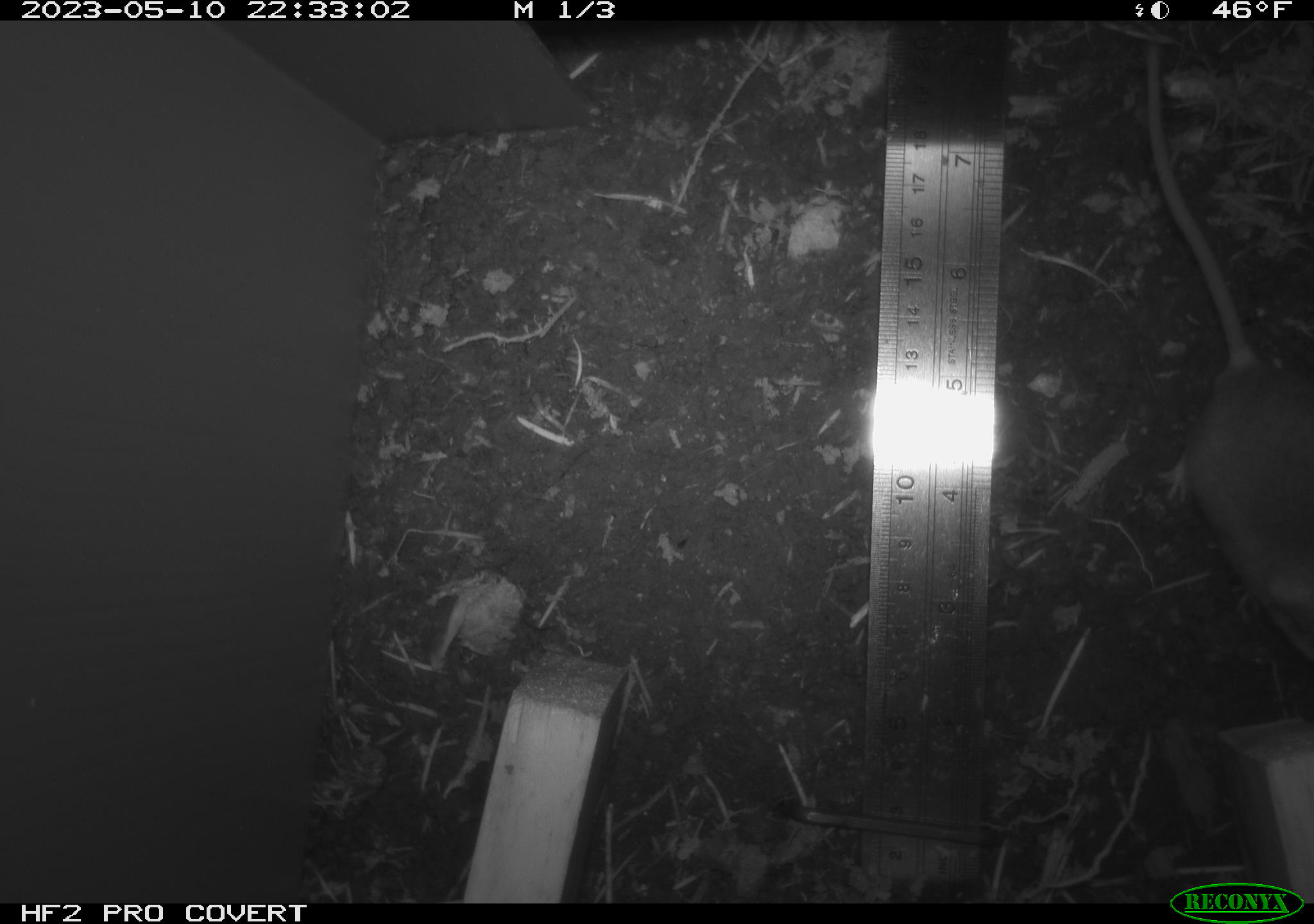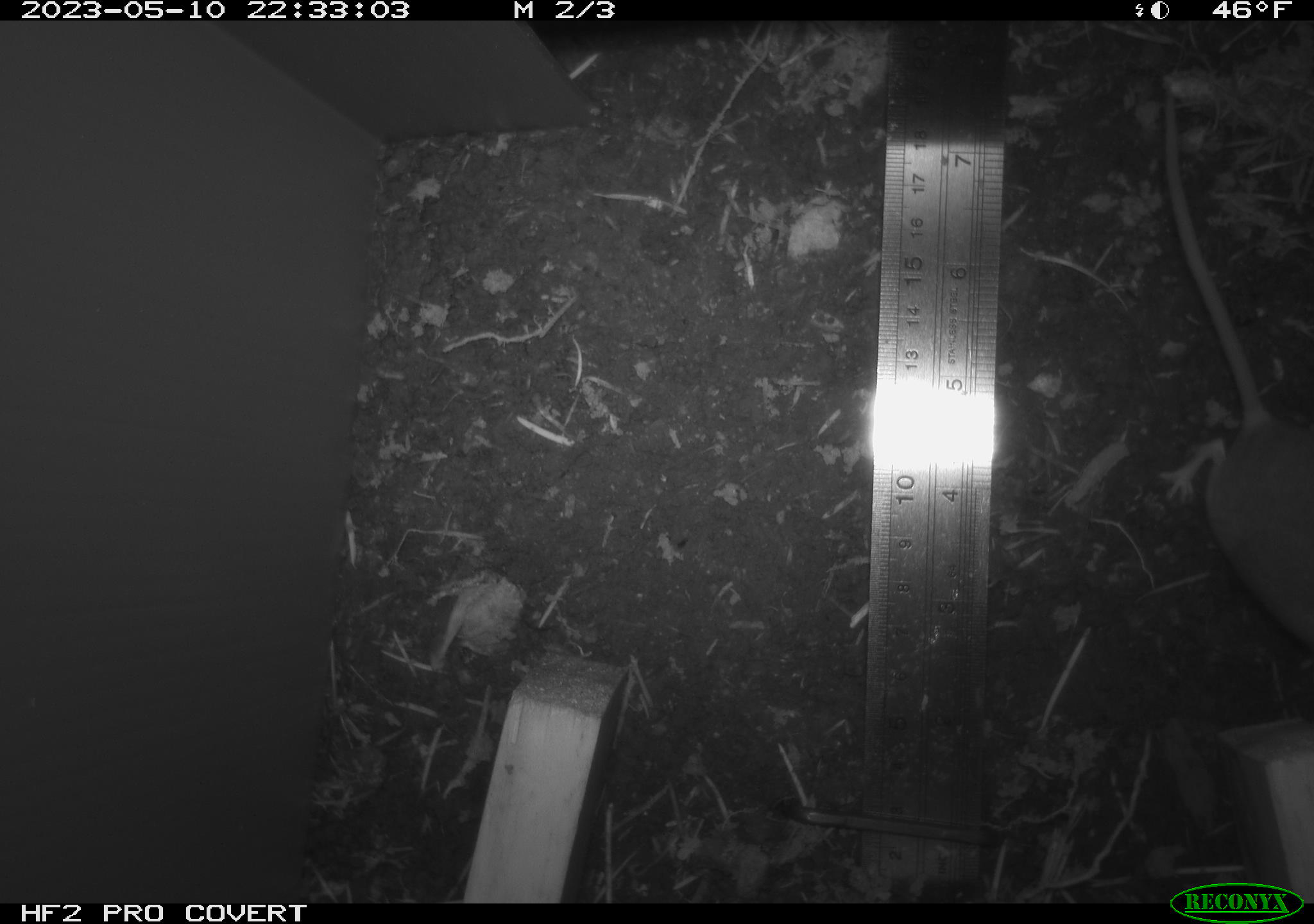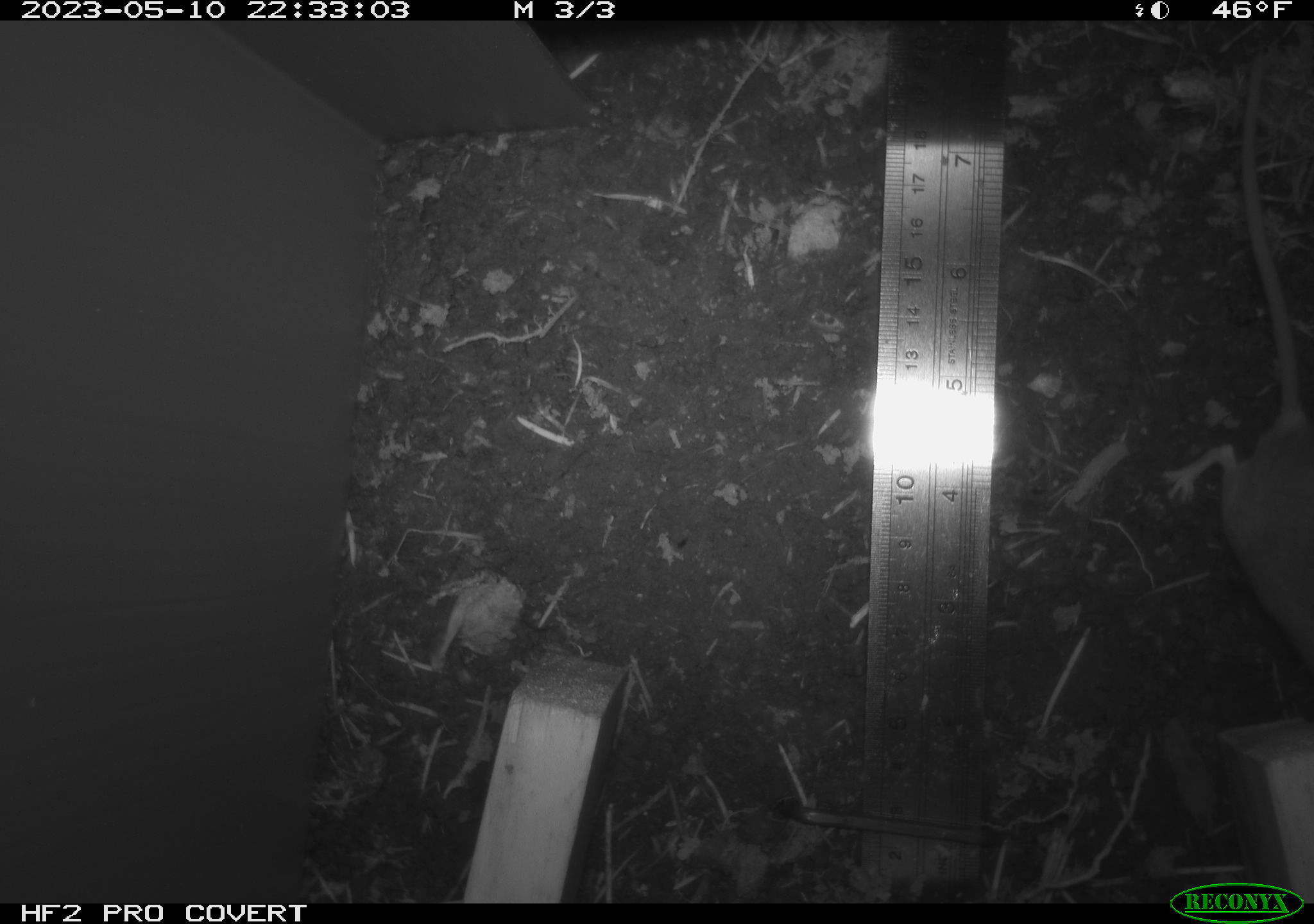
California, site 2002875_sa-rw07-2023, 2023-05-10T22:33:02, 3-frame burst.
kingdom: Animalia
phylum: Chordata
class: Mammalia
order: Rodentia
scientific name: Rodentia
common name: mouse species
Mouse species (Rodentia).